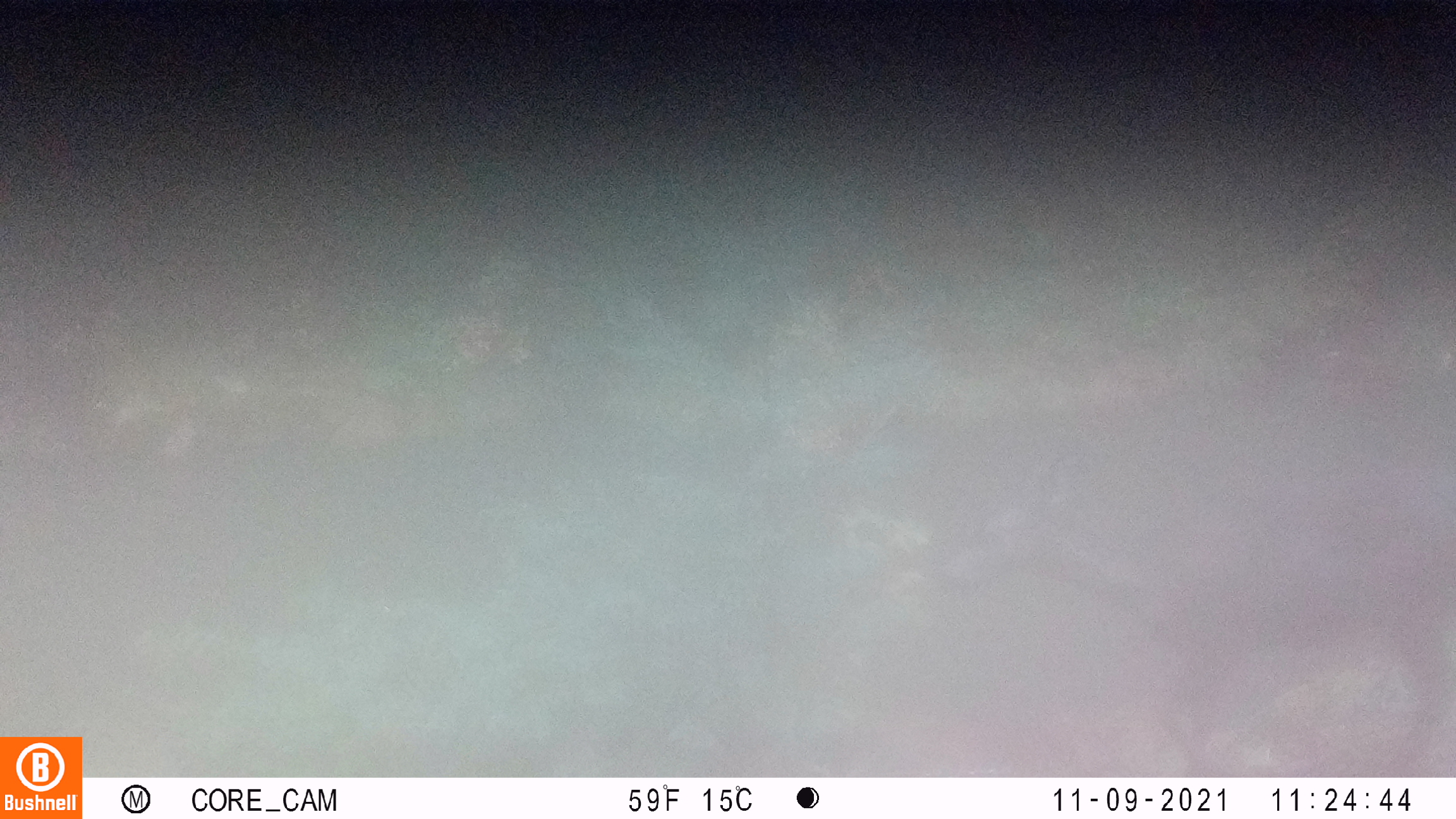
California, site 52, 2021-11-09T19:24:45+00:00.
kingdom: Animalia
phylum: Chordata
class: Mammalia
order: Artiodactyla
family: Cervidae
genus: Odocoileus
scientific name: Odocoileus hemionus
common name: mule deer